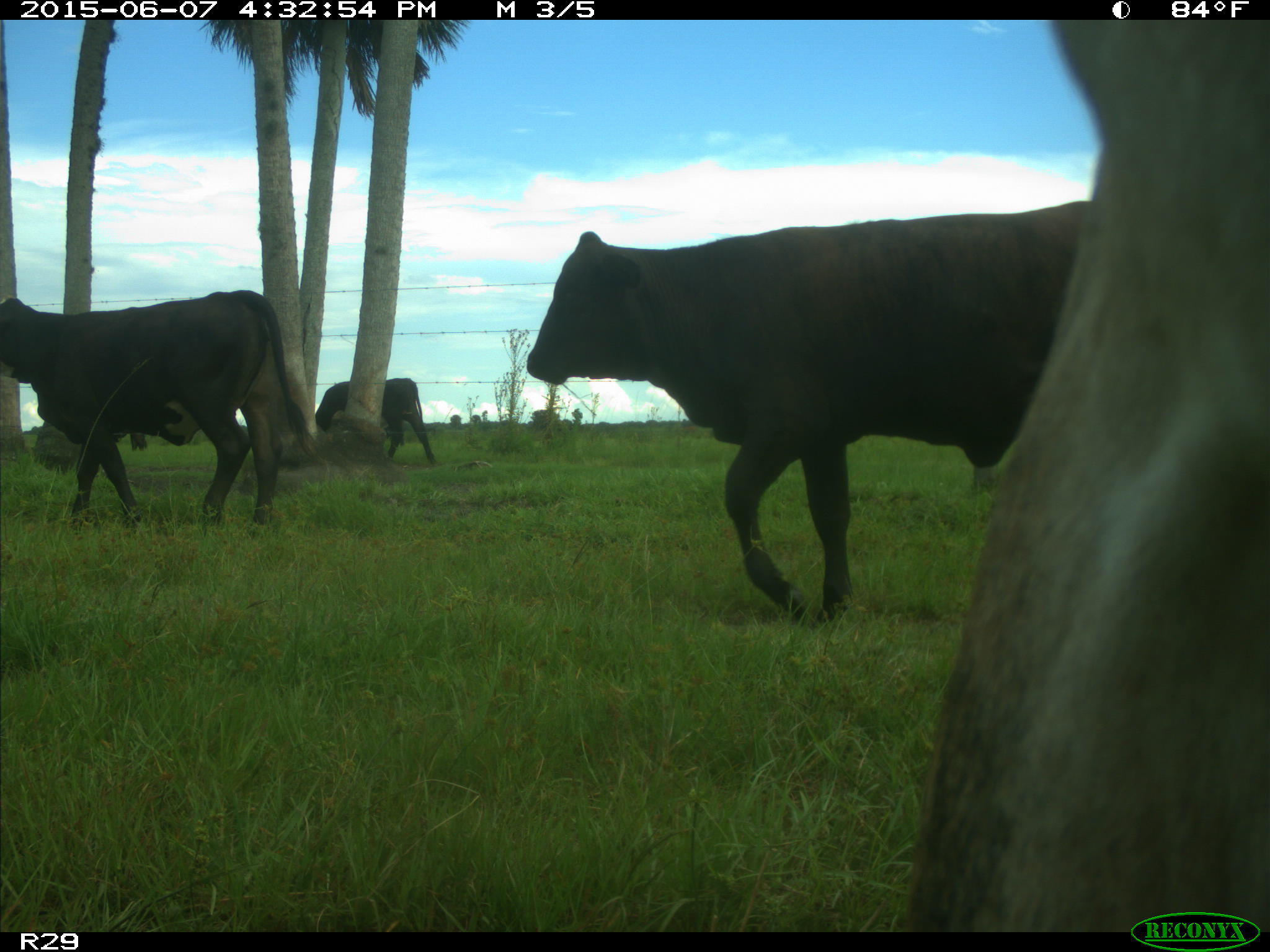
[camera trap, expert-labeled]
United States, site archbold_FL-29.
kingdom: Animalia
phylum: Chordata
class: Mammalia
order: Artiodactyla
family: Bovidae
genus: Bos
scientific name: Bos taurus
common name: domestic cow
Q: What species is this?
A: Bos taurus (domestic cow).